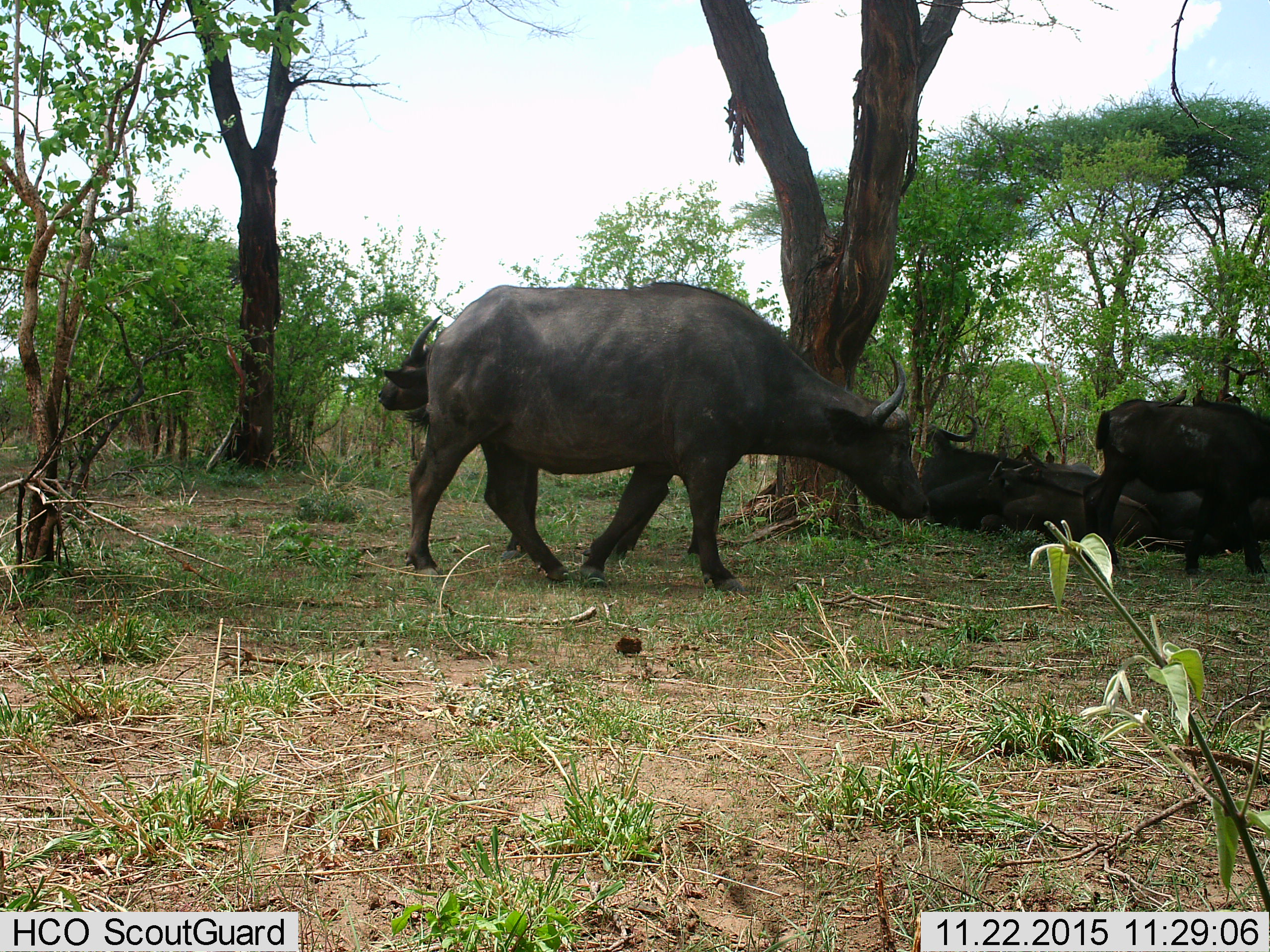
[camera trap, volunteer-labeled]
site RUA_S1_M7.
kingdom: Animalia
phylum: Chordata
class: Mammalia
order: Artiodactyla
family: Bovidae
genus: Syncerus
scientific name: Syncerus caffer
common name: african buffalo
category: buffalo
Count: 7.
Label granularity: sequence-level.